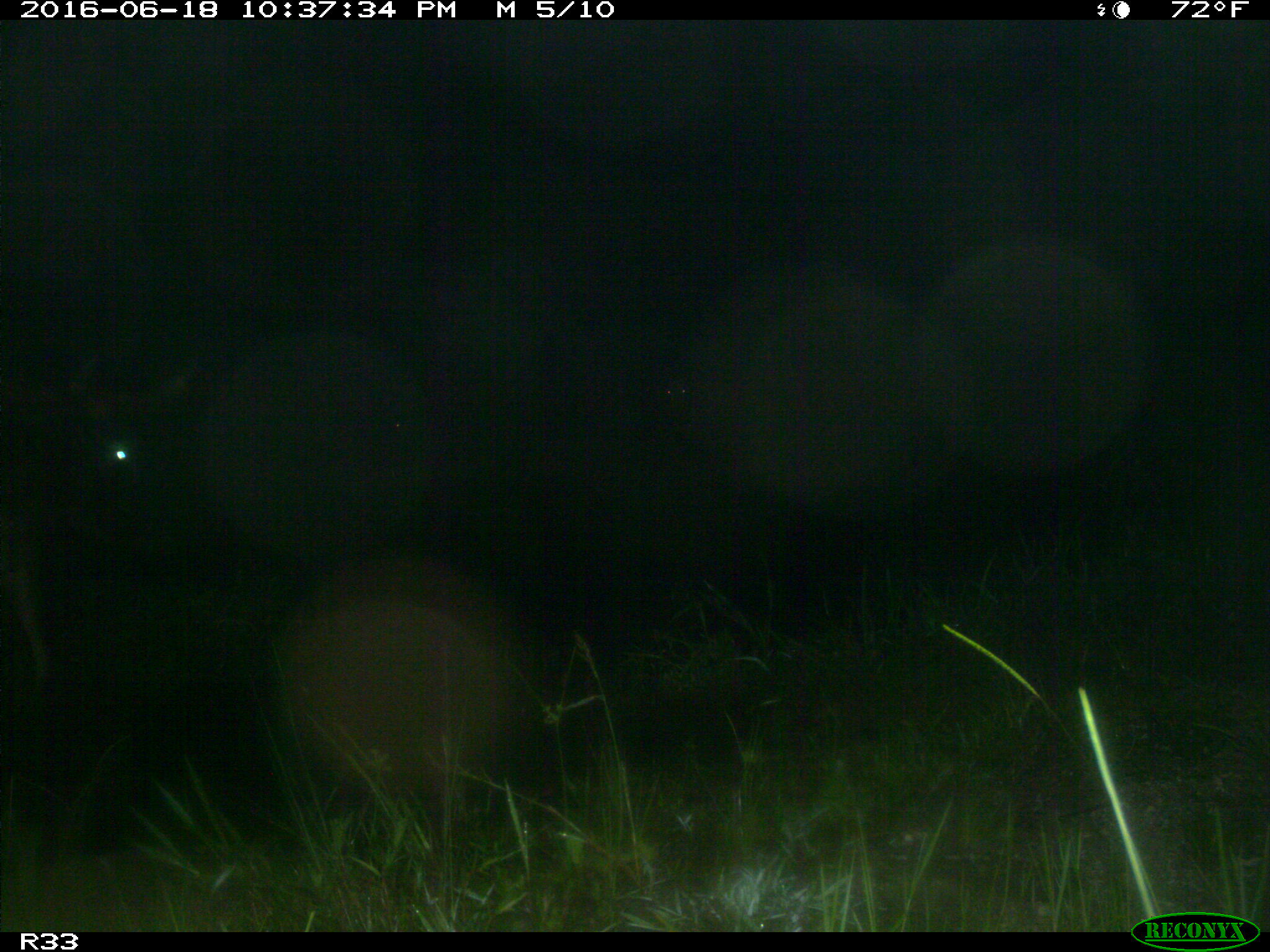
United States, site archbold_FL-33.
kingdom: Animalia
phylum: Chordata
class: Mammalia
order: Artiodactyla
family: Bovidae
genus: Bos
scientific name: Bos taurus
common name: domestic cow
Bos taurus (domestic cow).